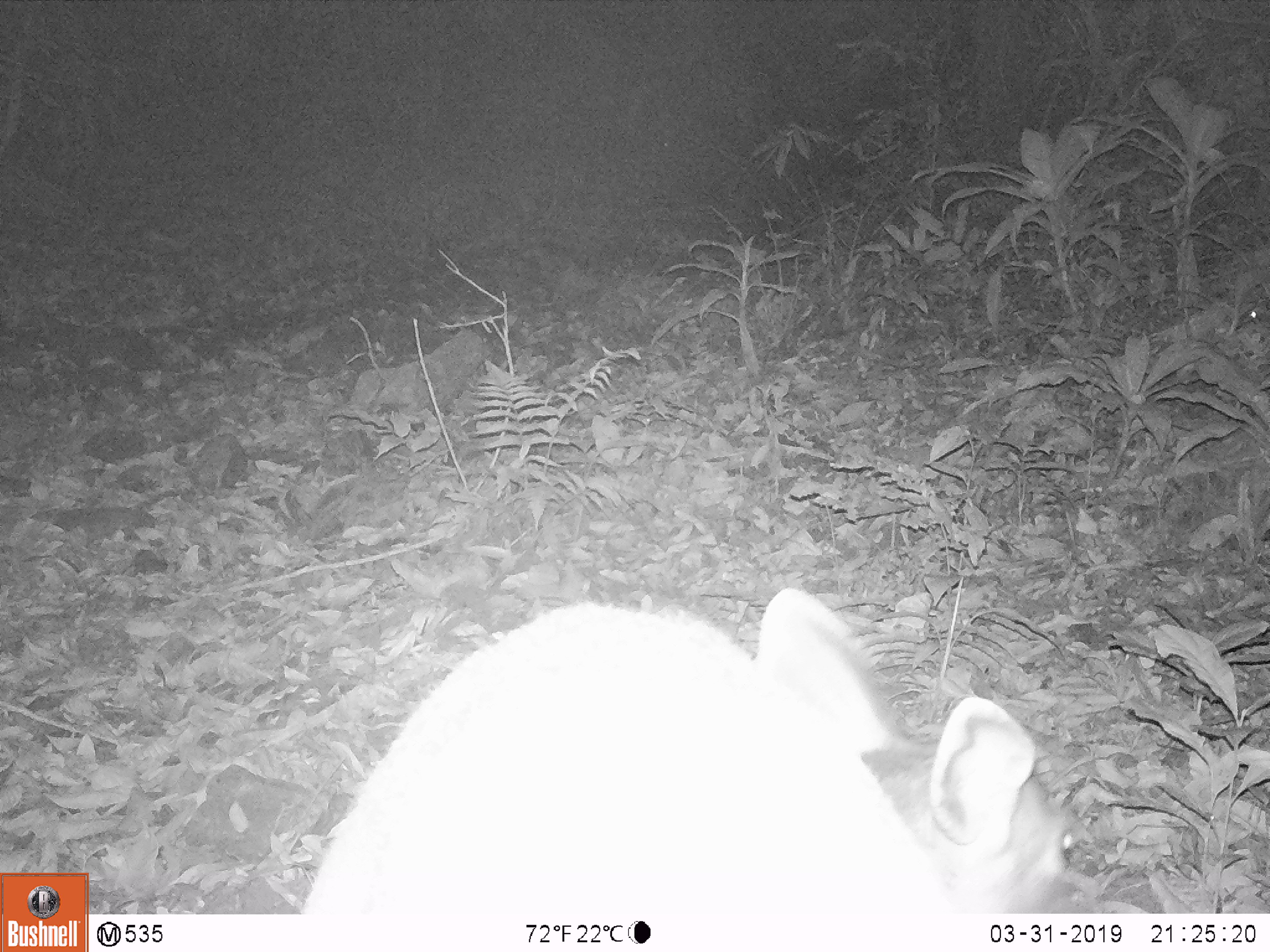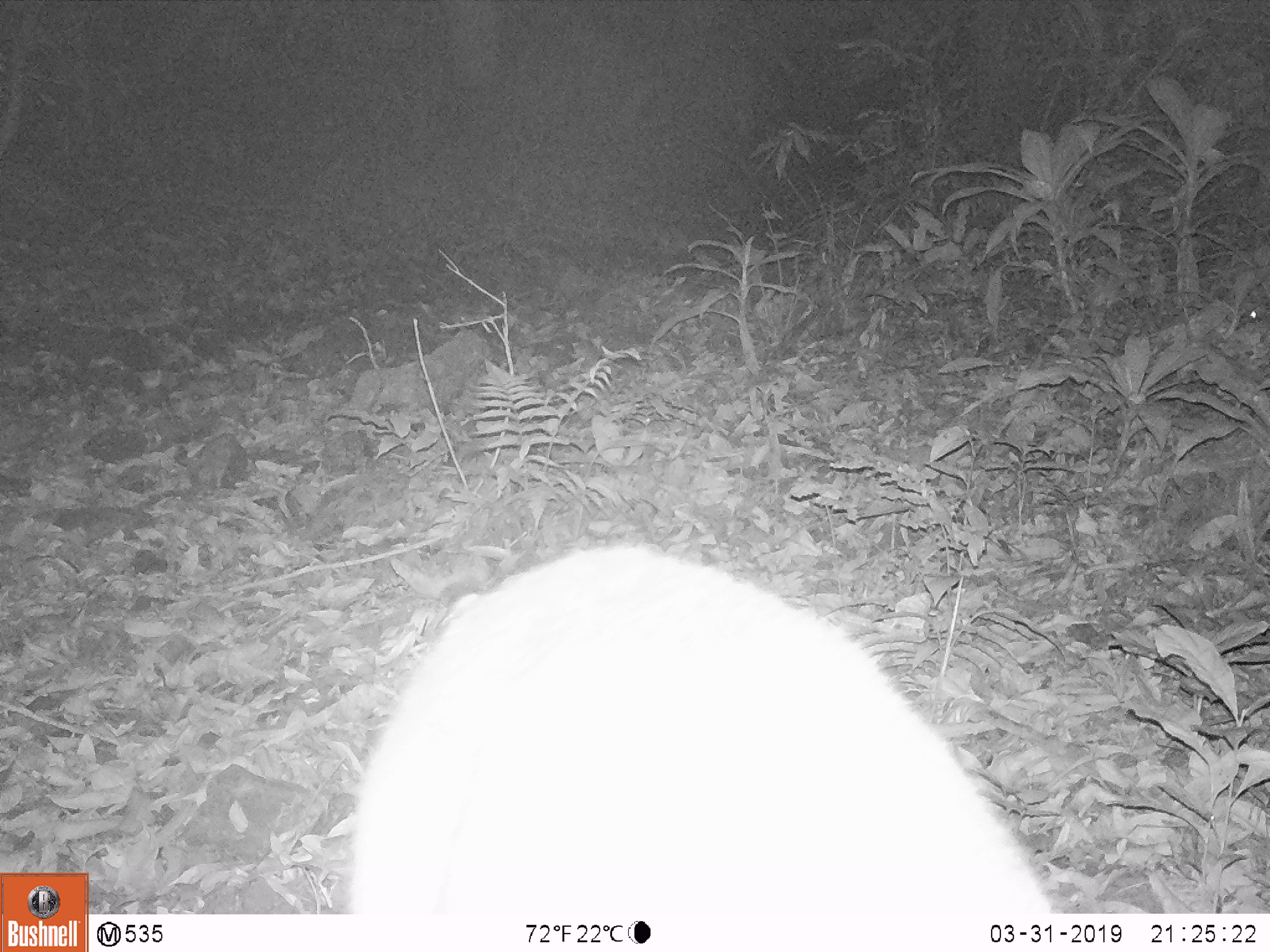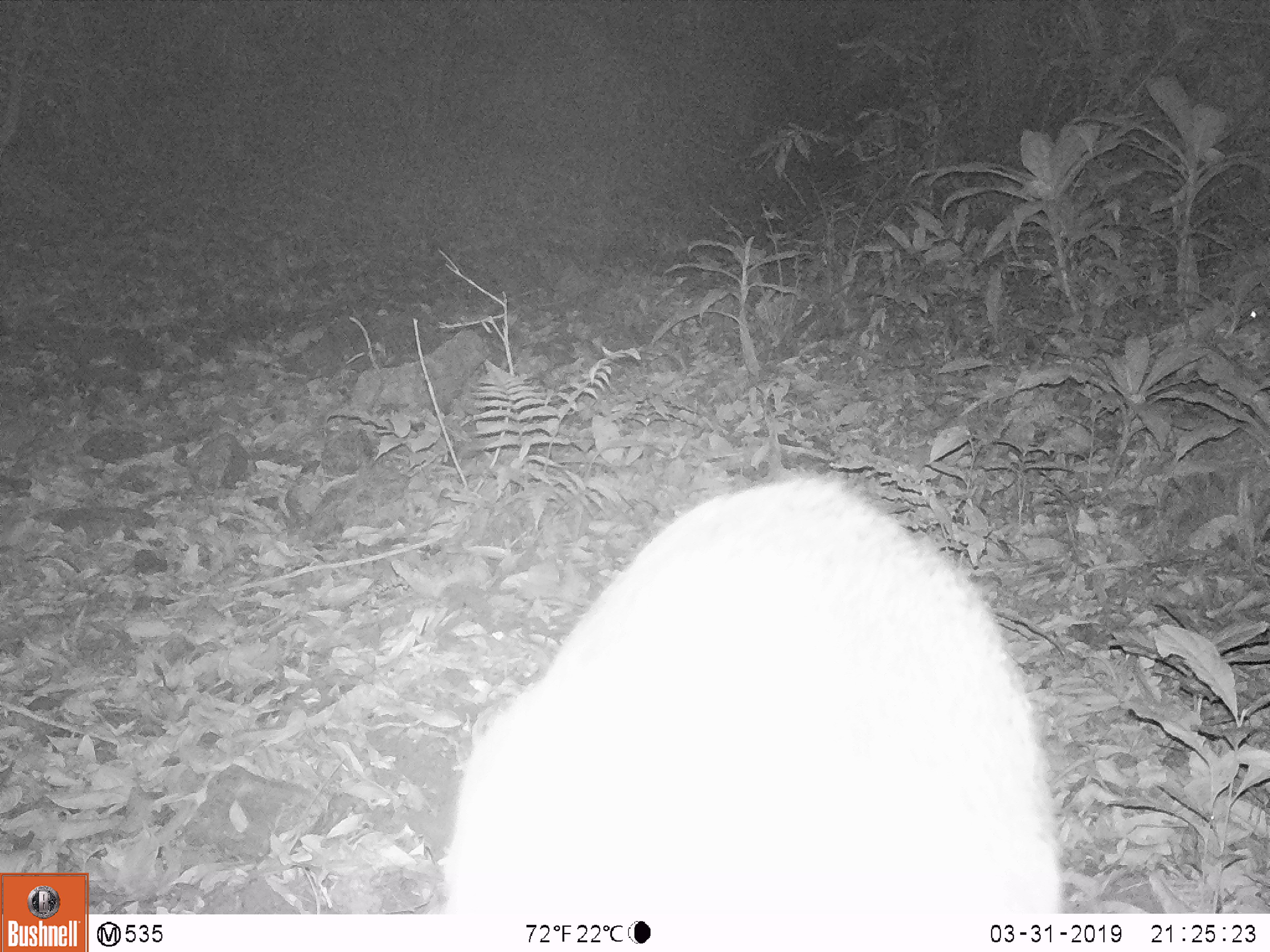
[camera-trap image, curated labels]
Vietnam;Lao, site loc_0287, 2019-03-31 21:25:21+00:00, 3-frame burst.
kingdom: Animalia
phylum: Chordata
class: Mammalia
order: Artiodactyla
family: Cervidae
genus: Rusa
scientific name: Rusa unicolor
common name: sambar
Sambar (Rusa unicolor). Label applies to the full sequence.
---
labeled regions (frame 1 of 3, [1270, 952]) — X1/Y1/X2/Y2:
sambar: 301/585/1063/915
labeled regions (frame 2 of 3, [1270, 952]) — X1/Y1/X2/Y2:
sambar: 341/539/1054/916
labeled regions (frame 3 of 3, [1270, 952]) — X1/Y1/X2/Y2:
sambar: 436/474/1063/918